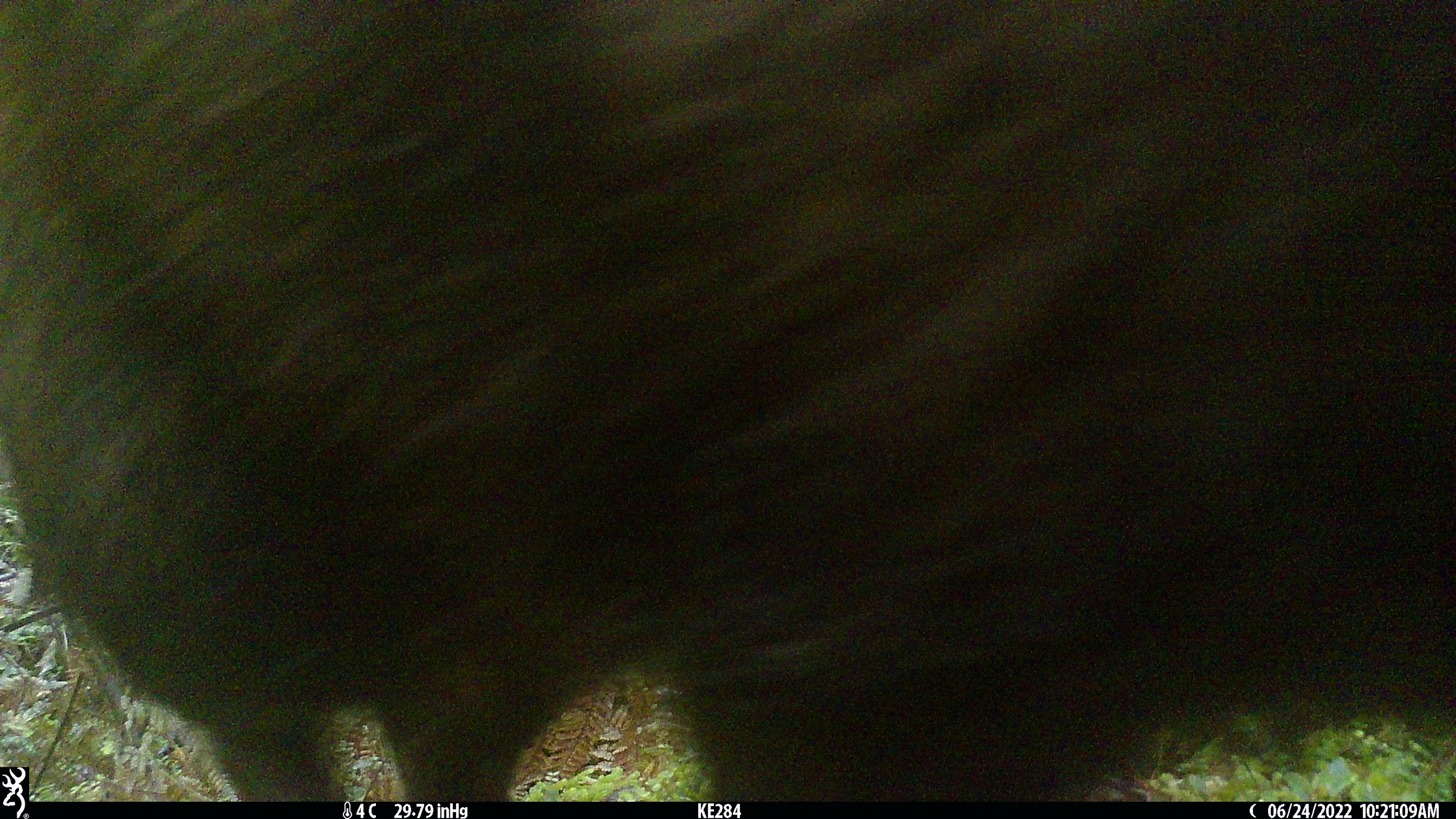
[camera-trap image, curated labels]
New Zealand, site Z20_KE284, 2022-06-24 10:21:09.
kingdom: Animalia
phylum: Chordata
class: Mammalia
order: Artiodactyla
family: Bovidae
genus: Rupicapra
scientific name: Rupicapra rupicapra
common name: alpine chamois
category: chamois